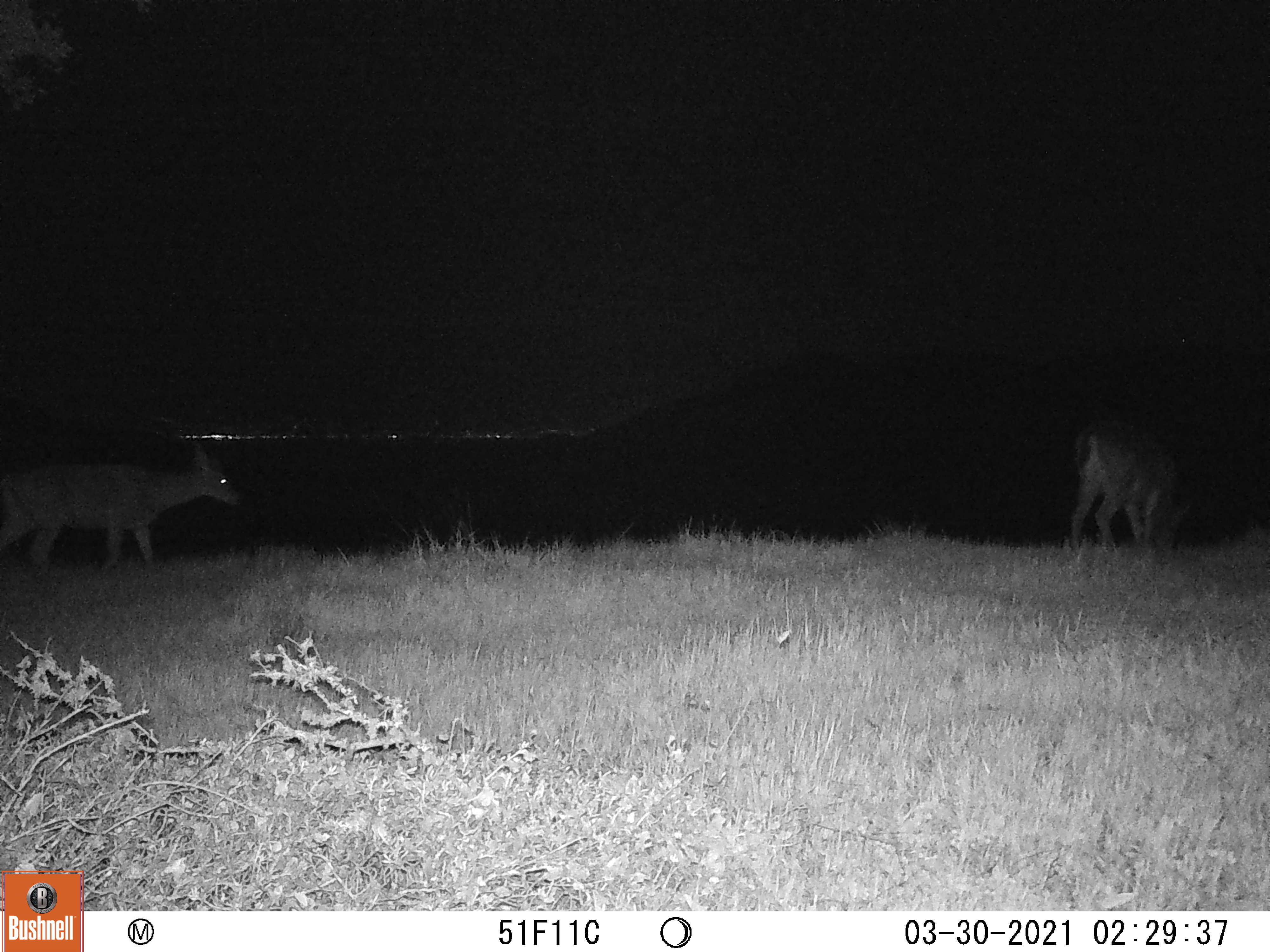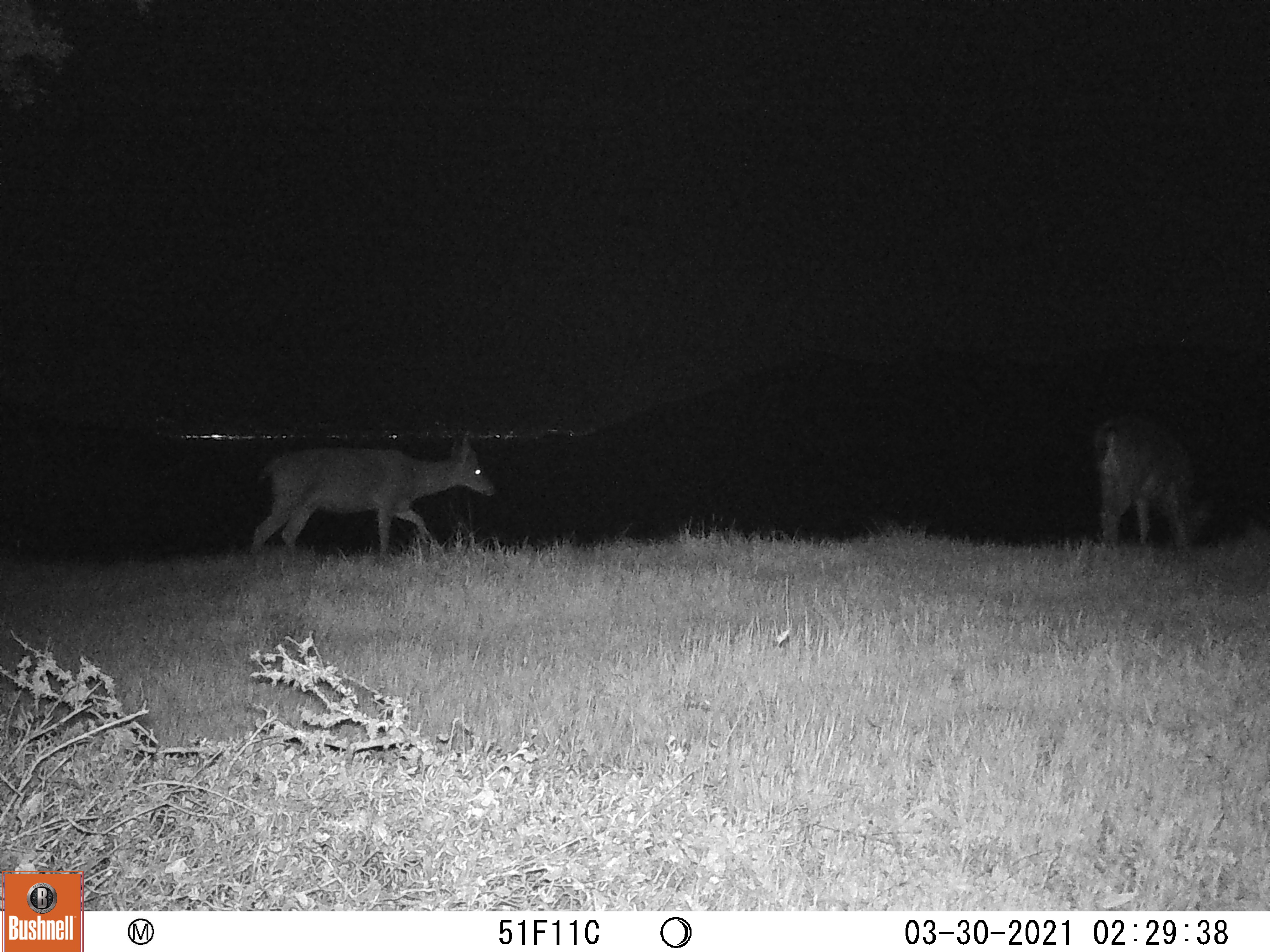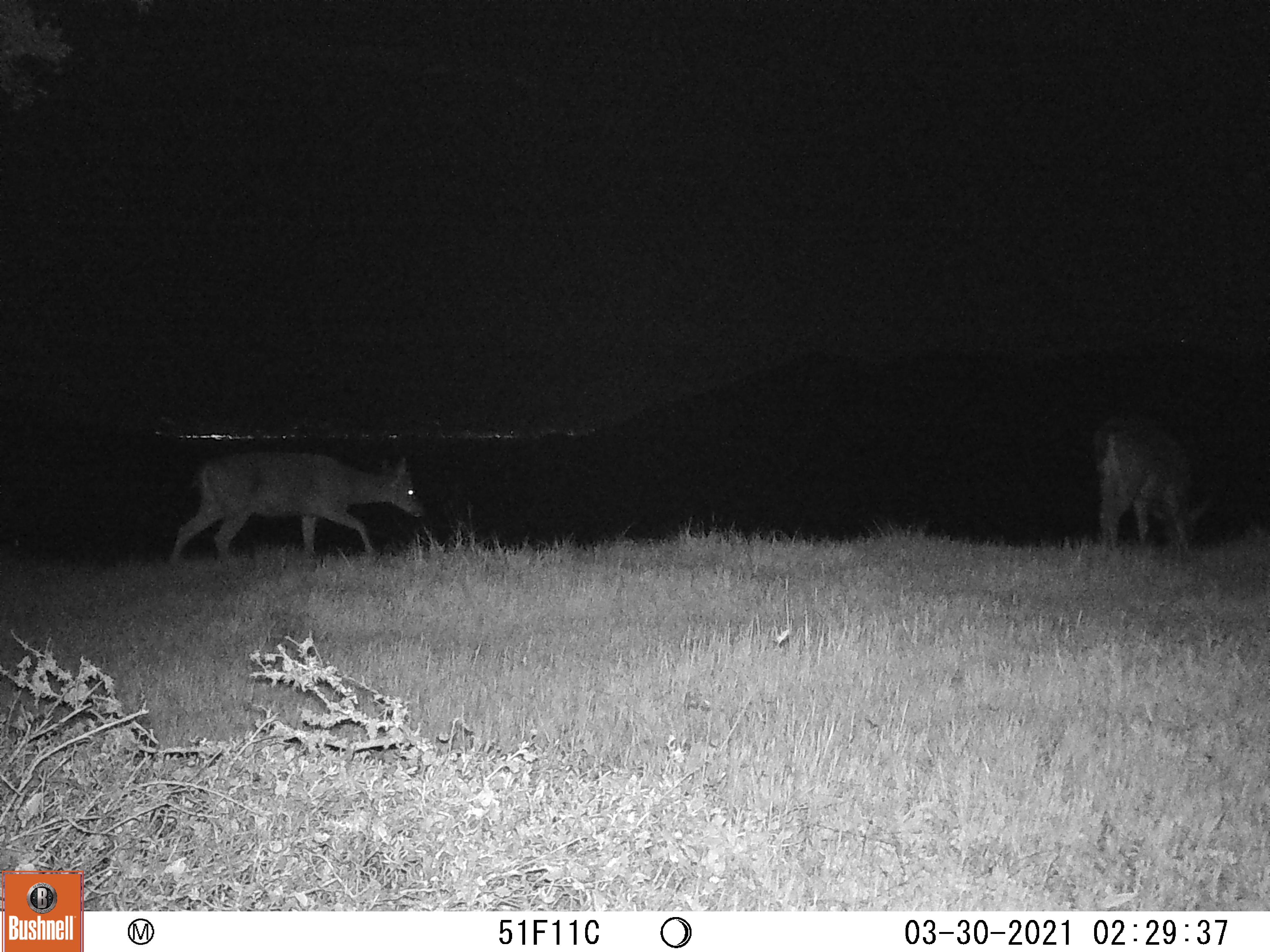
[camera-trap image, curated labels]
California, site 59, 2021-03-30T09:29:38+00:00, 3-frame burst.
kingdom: Animalia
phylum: Chordata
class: Mammalia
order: Artiodactyla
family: Cervidae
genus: Odocoileus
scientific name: Odocoileus hemionus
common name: mule deer